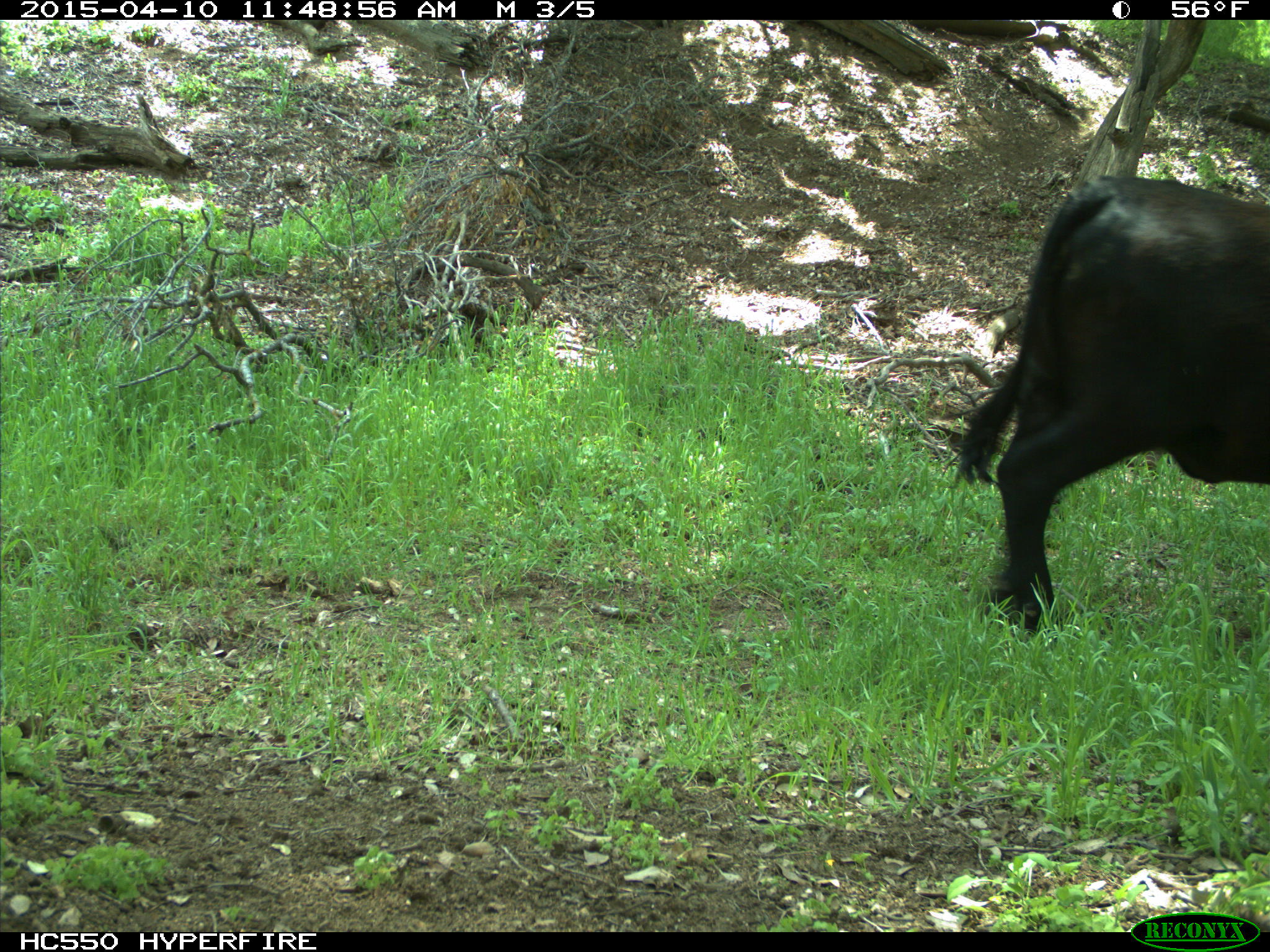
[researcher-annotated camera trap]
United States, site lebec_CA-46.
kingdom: Animalia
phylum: Chordata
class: Mammalia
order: Artiodactyla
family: Bovidae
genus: Bos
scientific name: Bos taurus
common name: domestic cow